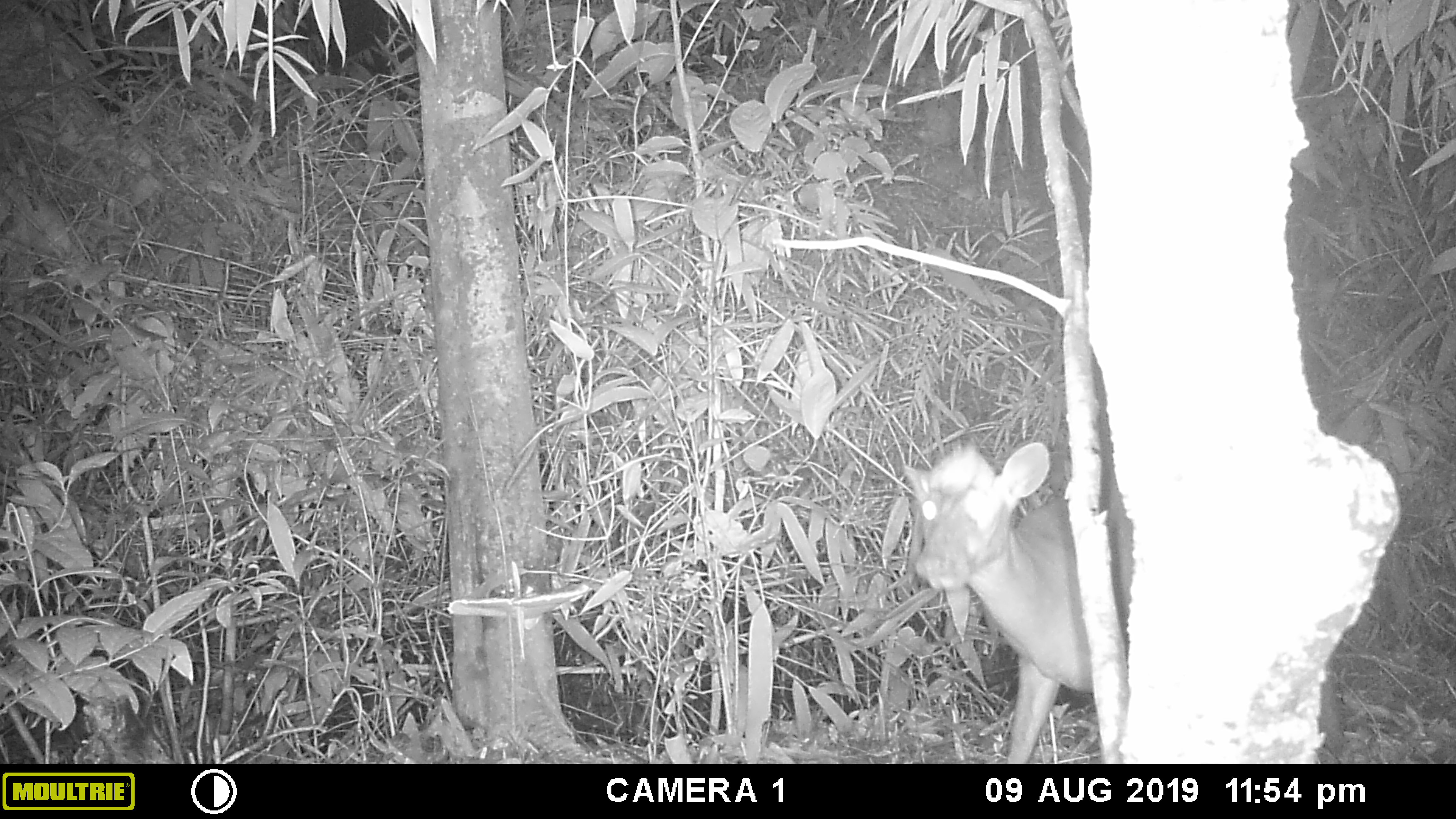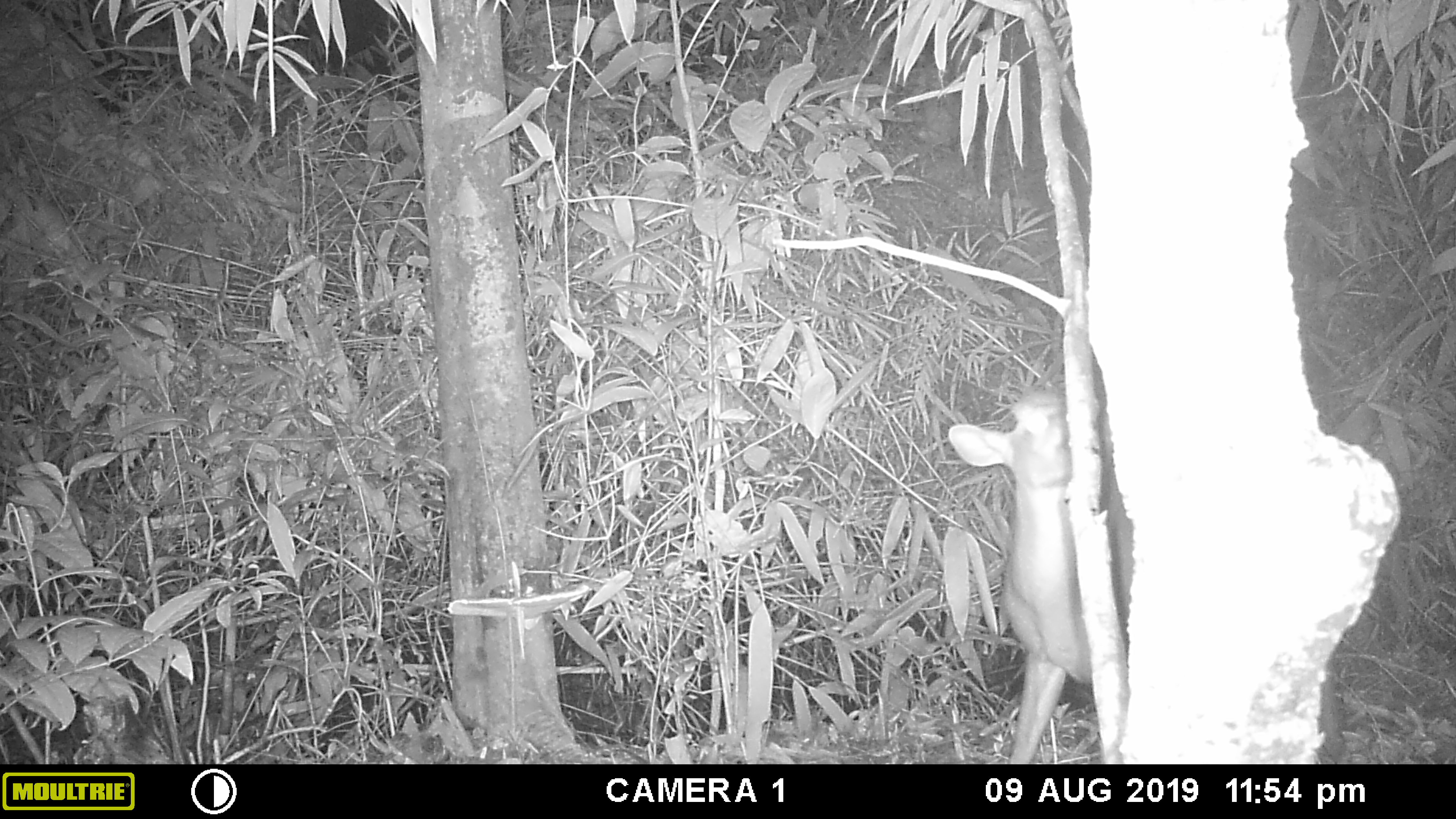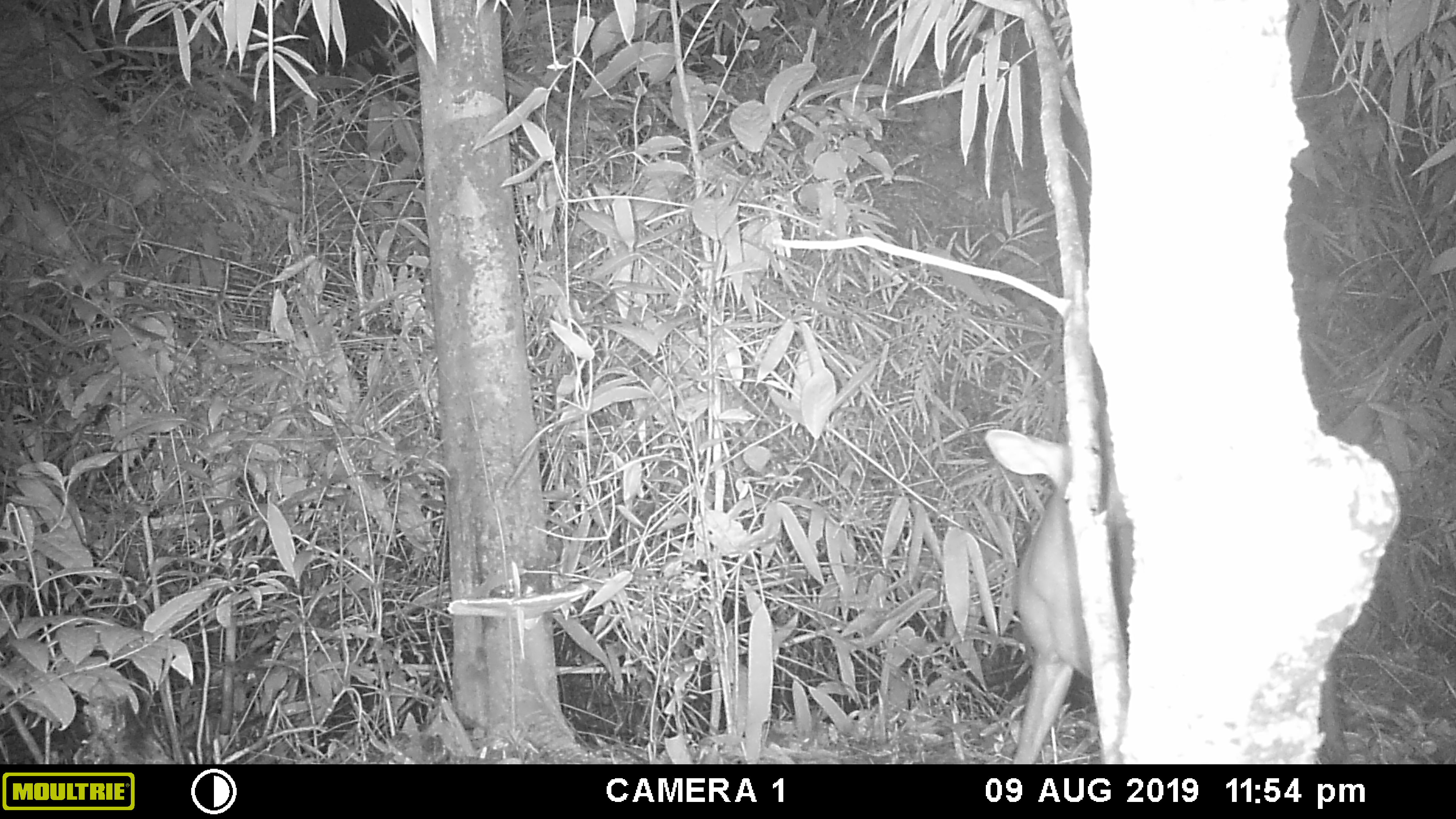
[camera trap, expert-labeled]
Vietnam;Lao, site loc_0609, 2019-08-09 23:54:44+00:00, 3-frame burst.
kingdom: Animalia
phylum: Chordata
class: Mammalia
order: Artiodactyla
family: Cervidae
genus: Muntiacus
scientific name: Muntiacus rooseveltorum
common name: roosevelt's muntjac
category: roosevelts muntjac group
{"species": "roosevelts muntjac group (roosevelt's muntjac) (Muntiacus rooseveltorum)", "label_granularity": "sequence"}